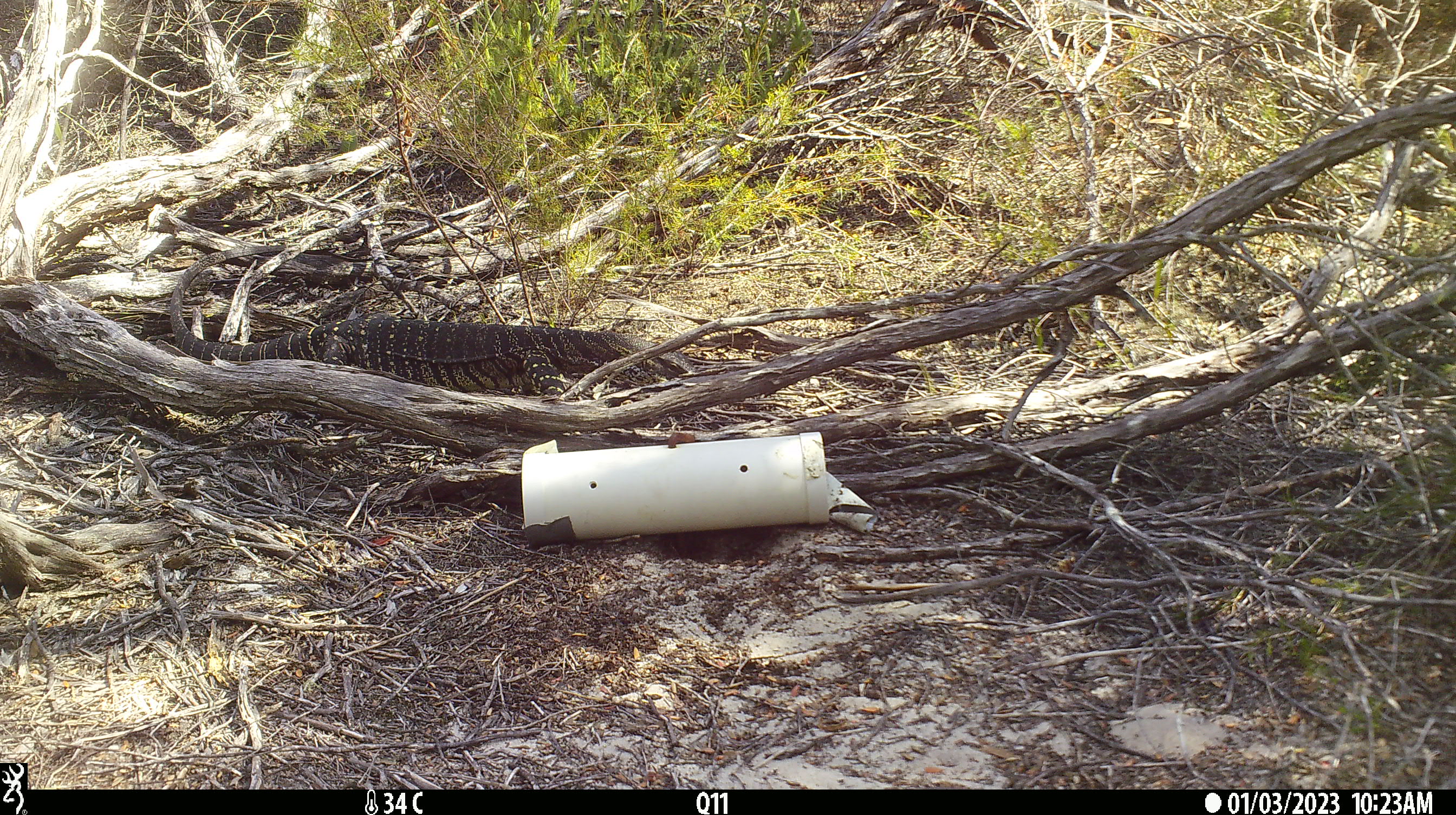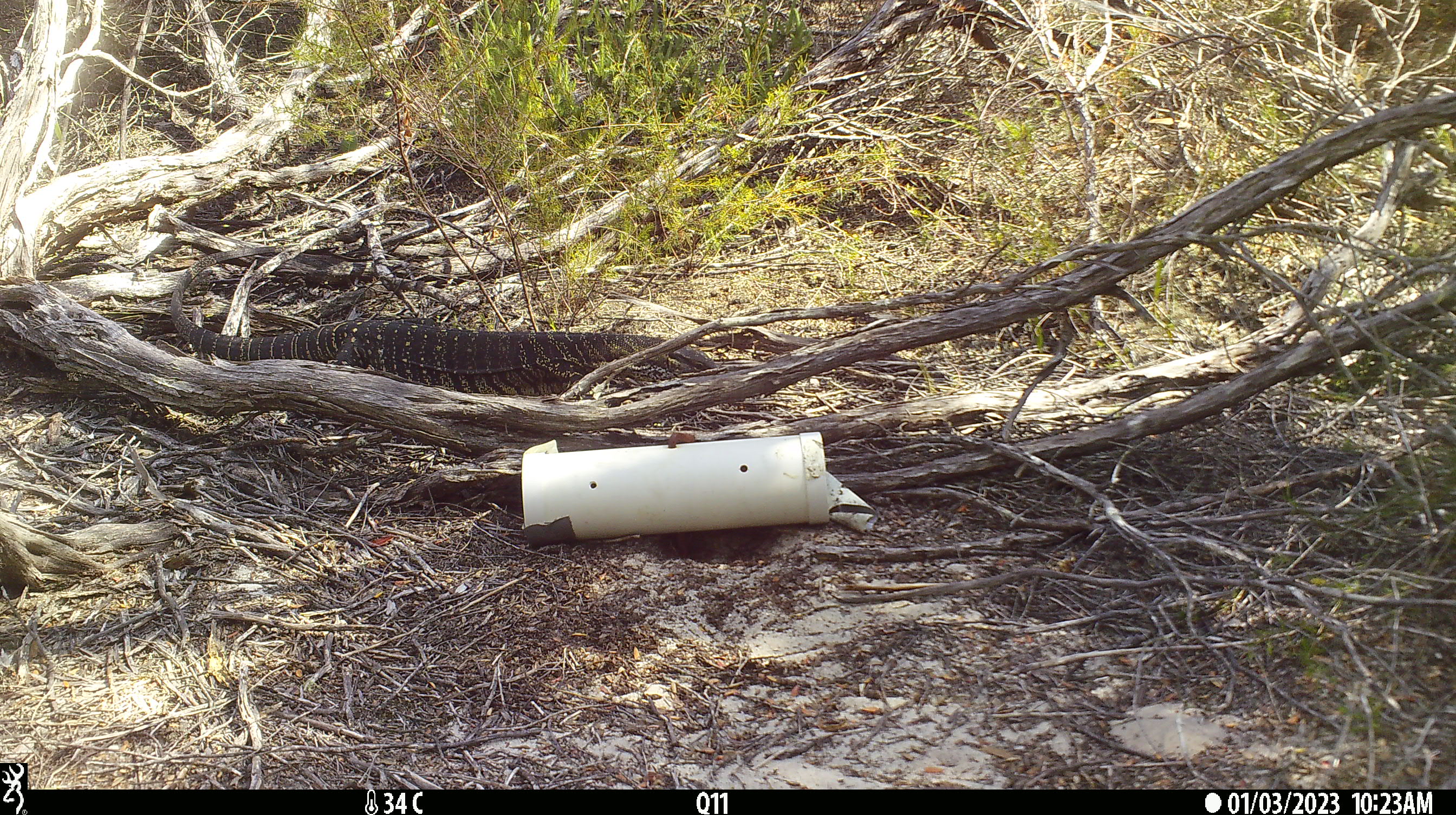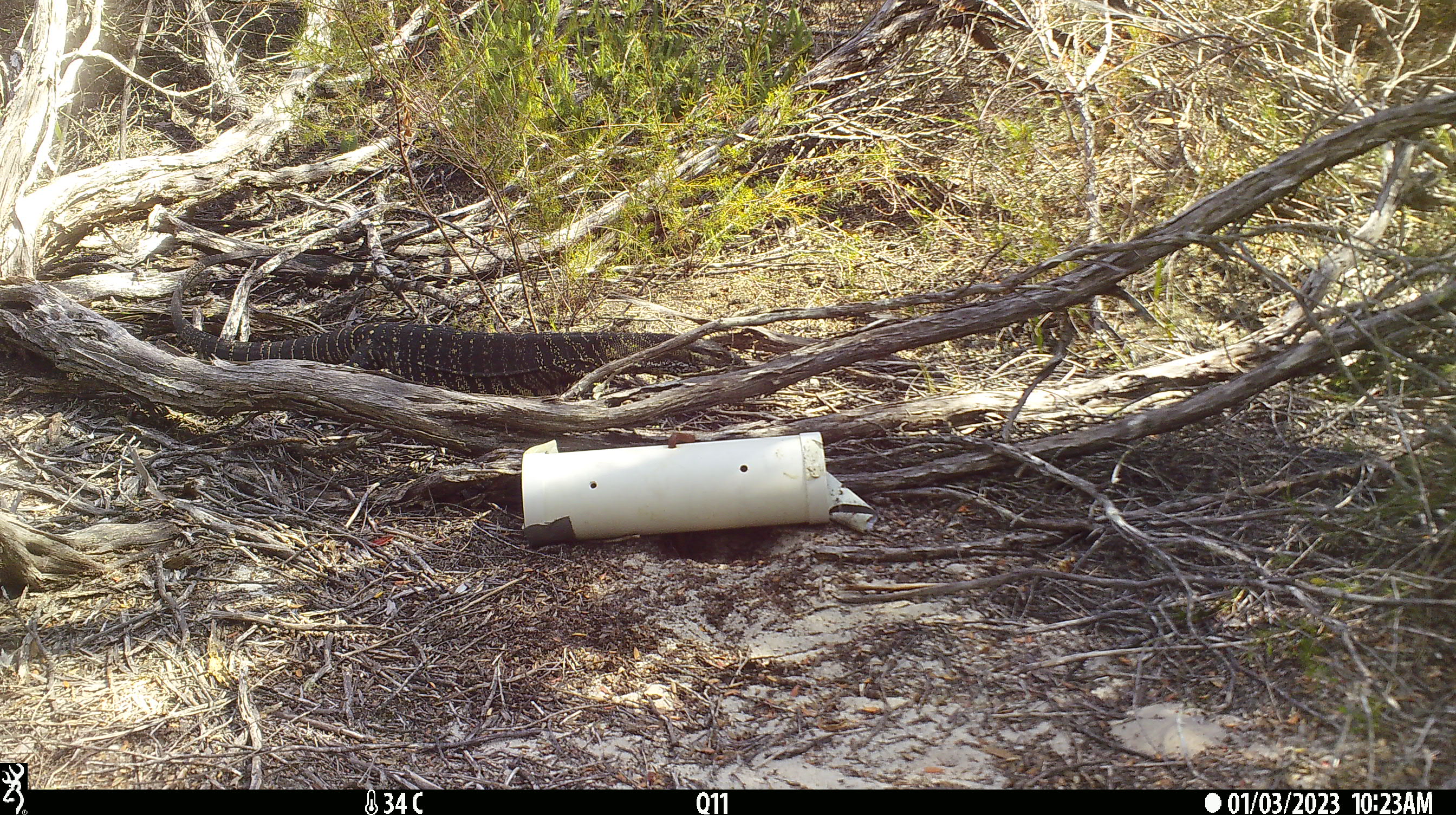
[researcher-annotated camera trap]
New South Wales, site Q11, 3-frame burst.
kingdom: Animalia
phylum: Chordata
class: Reptilia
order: Squamata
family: Varanidae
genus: Varanus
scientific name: Varanus varius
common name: lace monitor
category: goanna